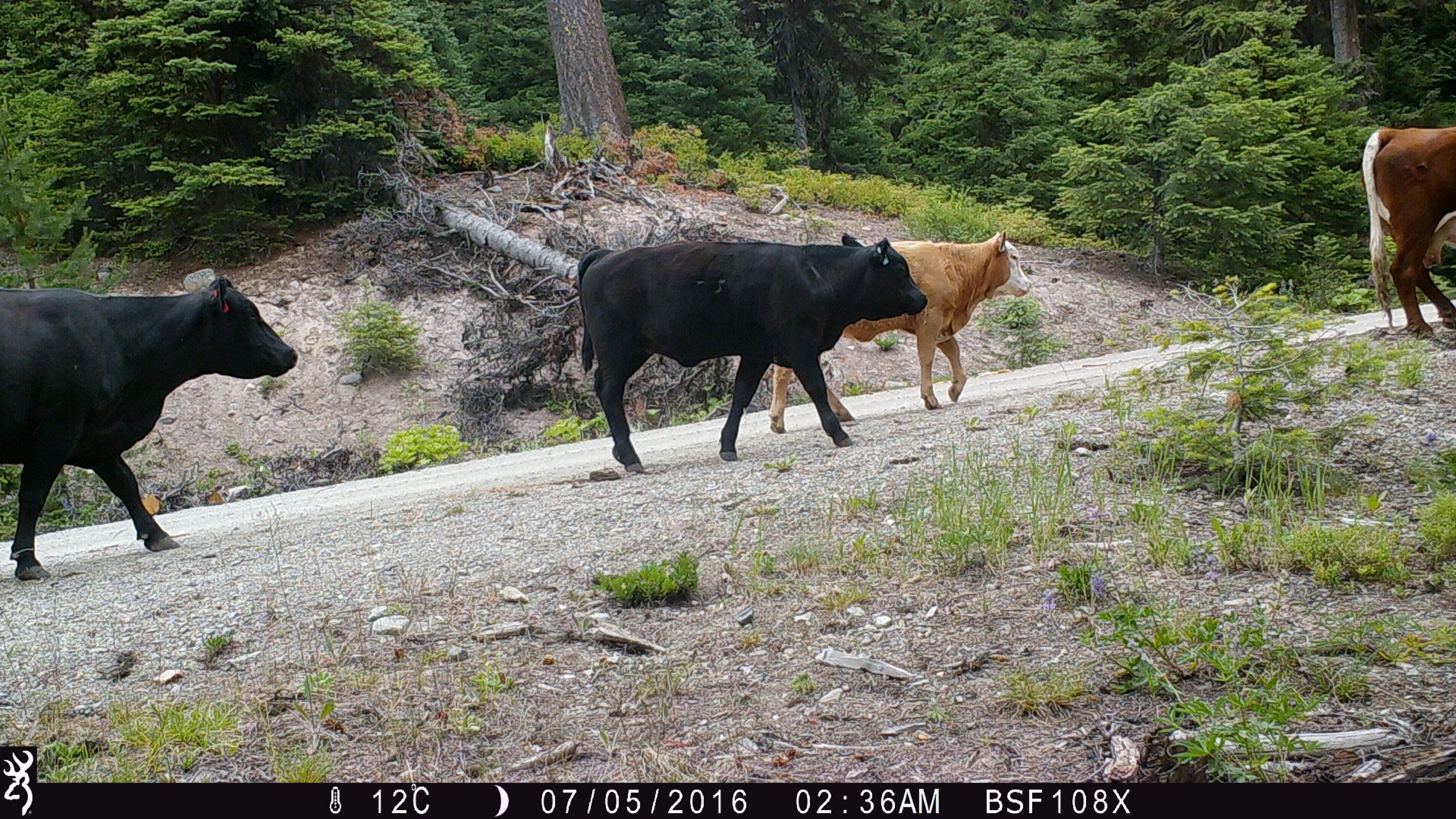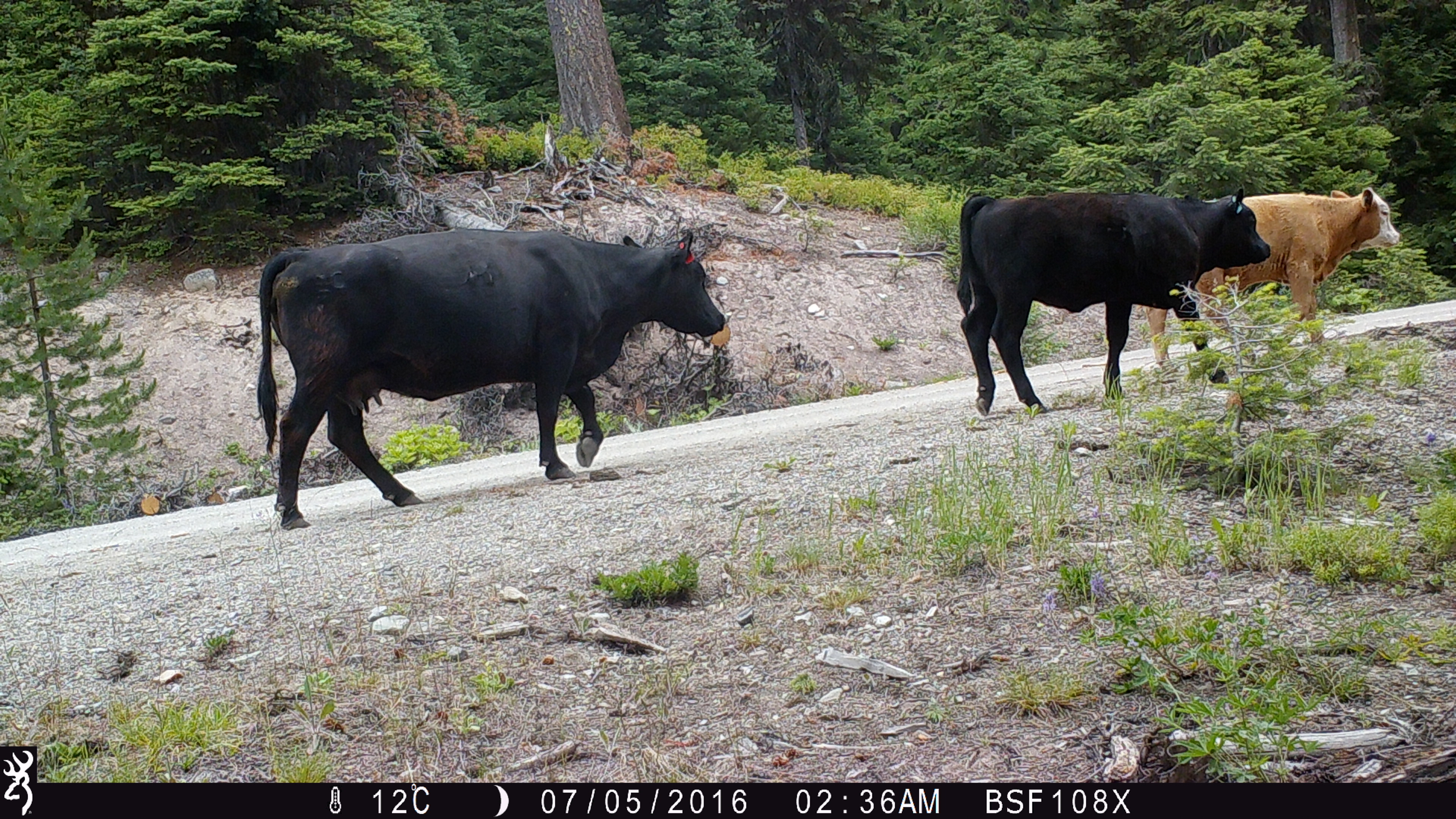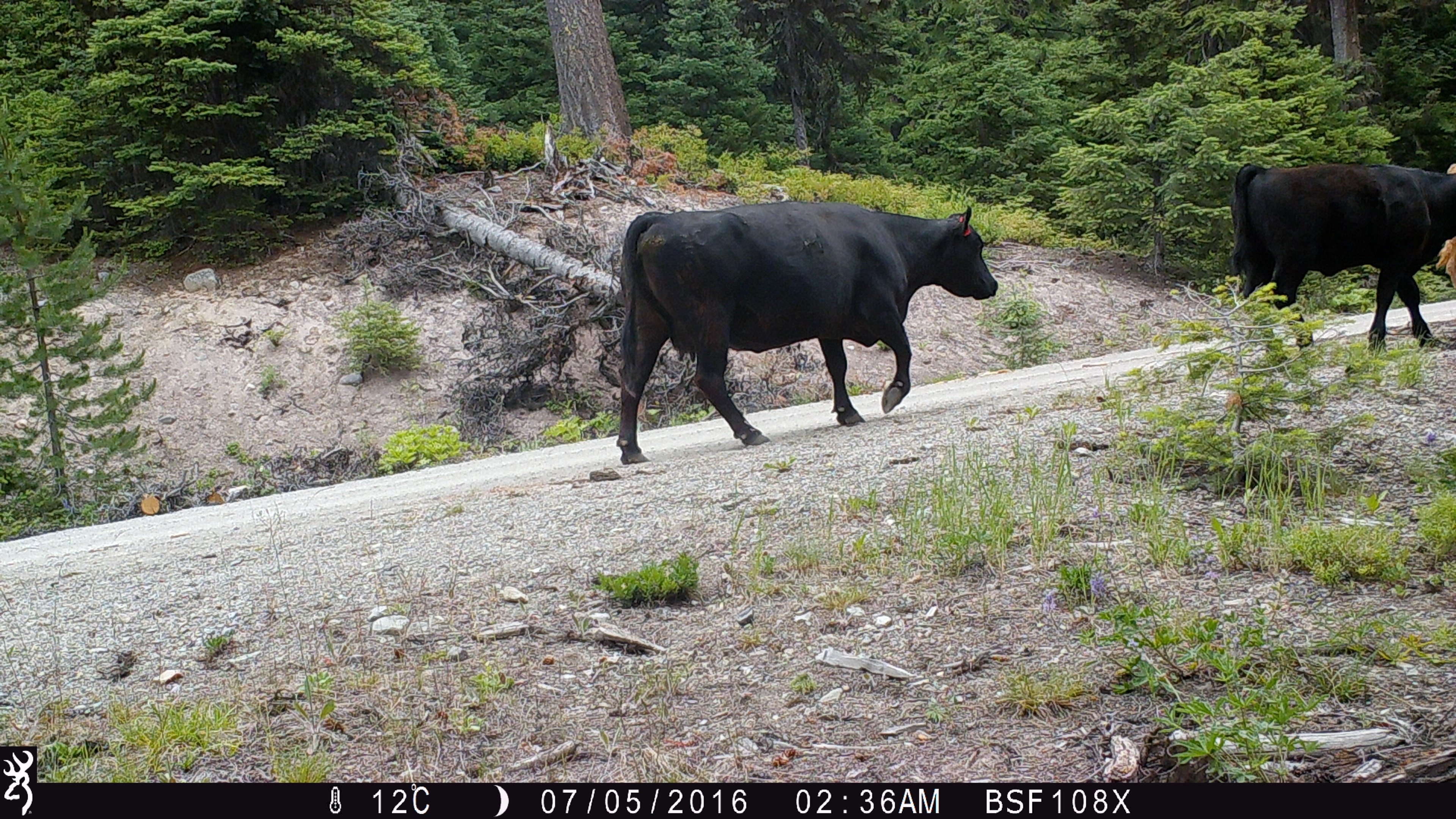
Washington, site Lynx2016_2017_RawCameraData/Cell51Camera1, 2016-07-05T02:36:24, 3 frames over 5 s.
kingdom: Animalia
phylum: Chordata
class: Mammalia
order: Artiodactyla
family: Bovidae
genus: Bos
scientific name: Bos taurus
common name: domestic cattle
Domestic cattle (Bos taurus). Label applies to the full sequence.